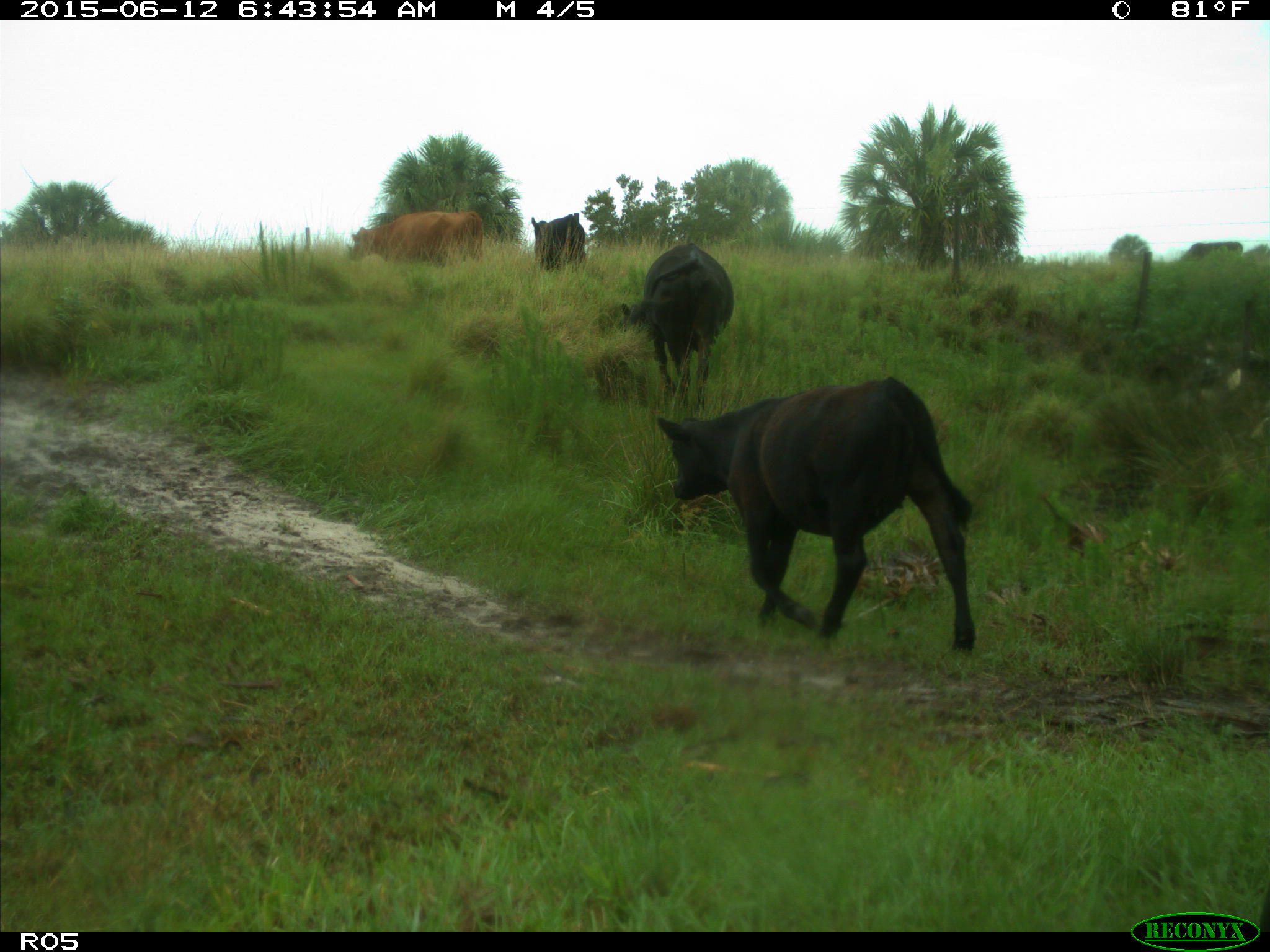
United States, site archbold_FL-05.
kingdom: Animalia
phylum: Chordata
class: Mammalia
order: Artiodactyla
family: Bovidae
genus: Bos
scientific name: Bos taurus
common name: domestic cow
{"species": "Bos taurus (domestic cow)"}